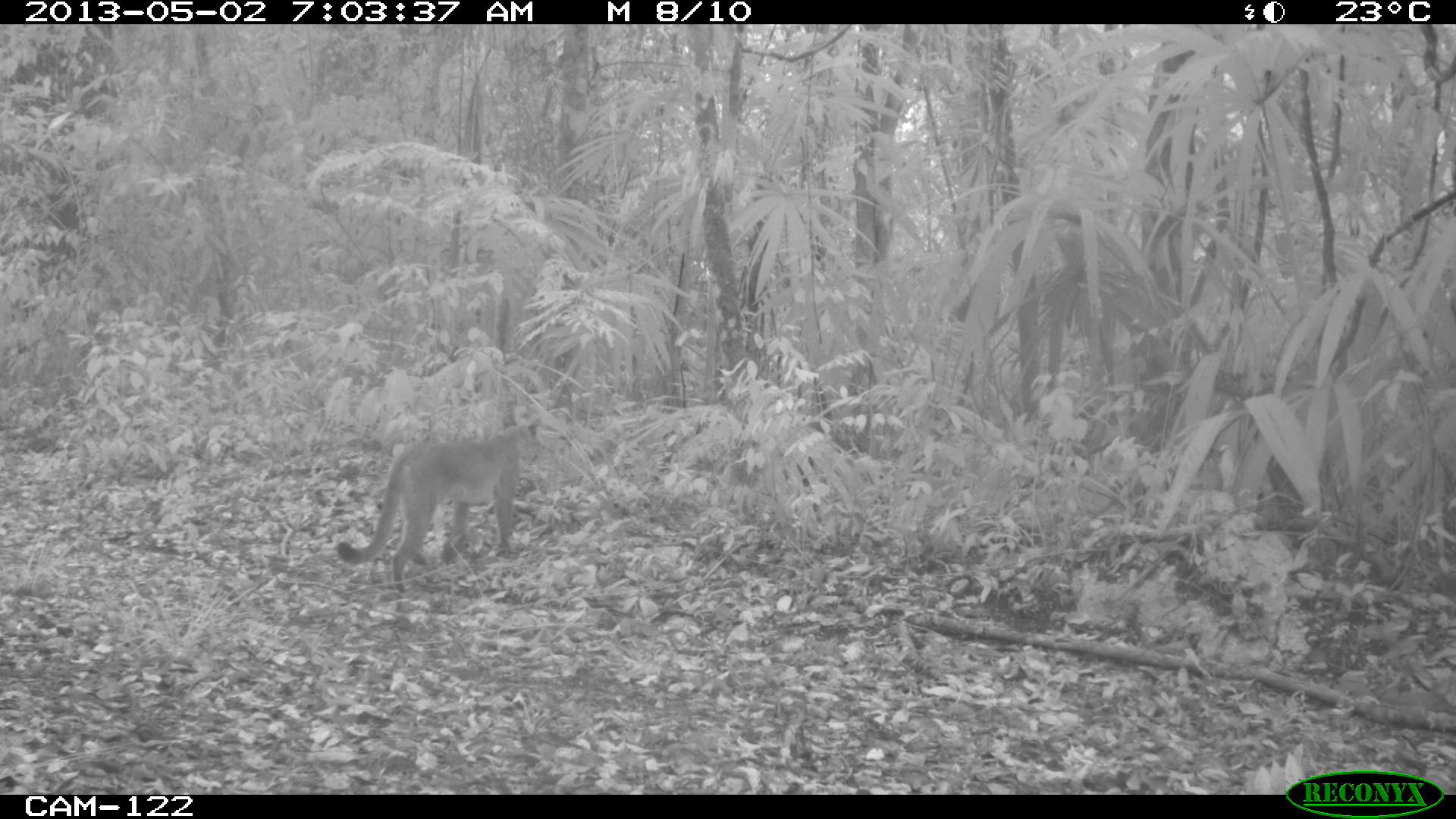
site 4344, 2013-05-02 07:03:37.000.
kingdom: Animalia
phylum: Chordata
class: Mammalia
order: Carnivora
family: Felidae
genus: Puma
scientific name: Puma concolor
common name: mountain lion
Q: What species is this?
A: Puma concolor (mountain lion).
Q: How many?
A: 1.